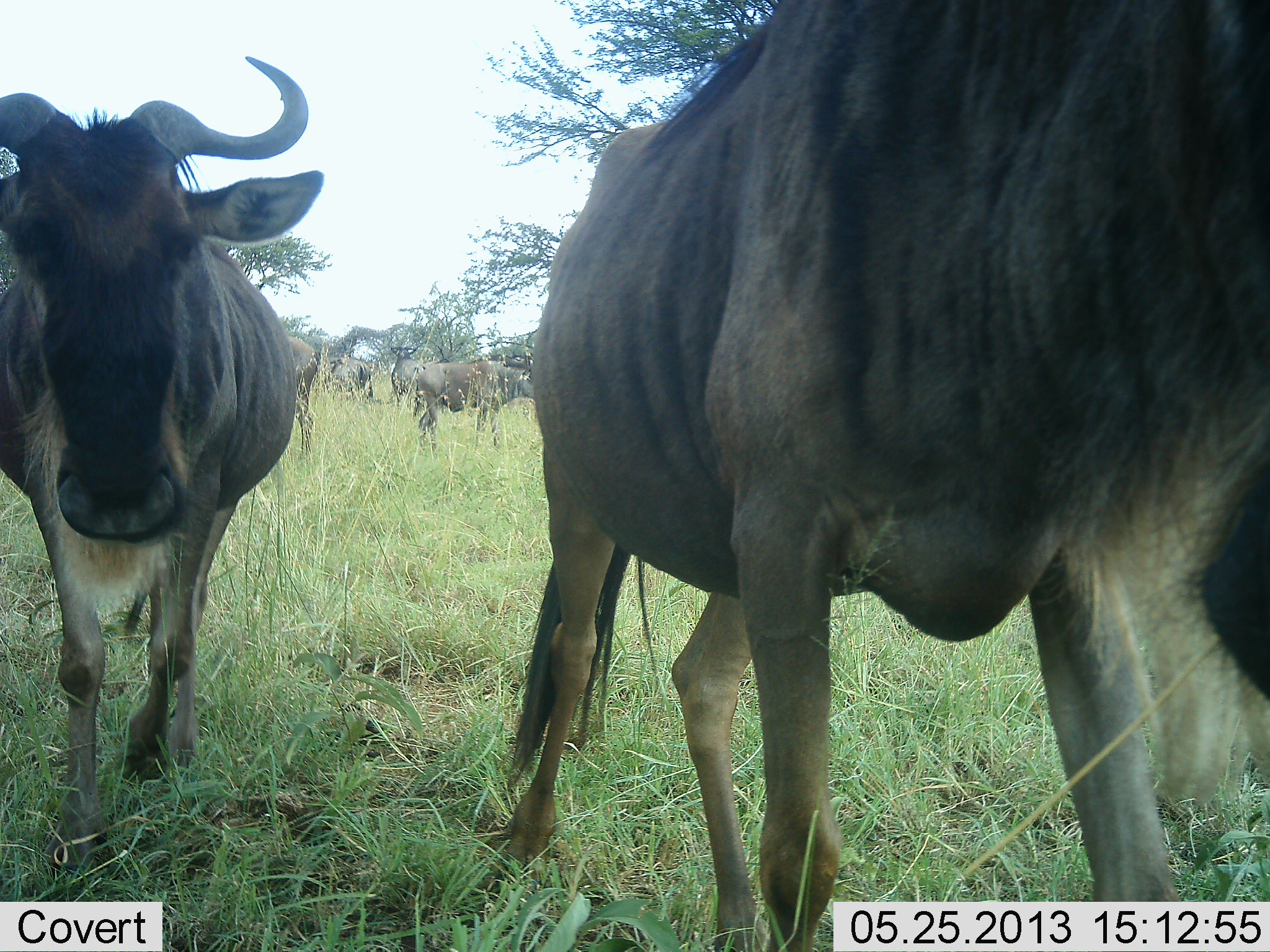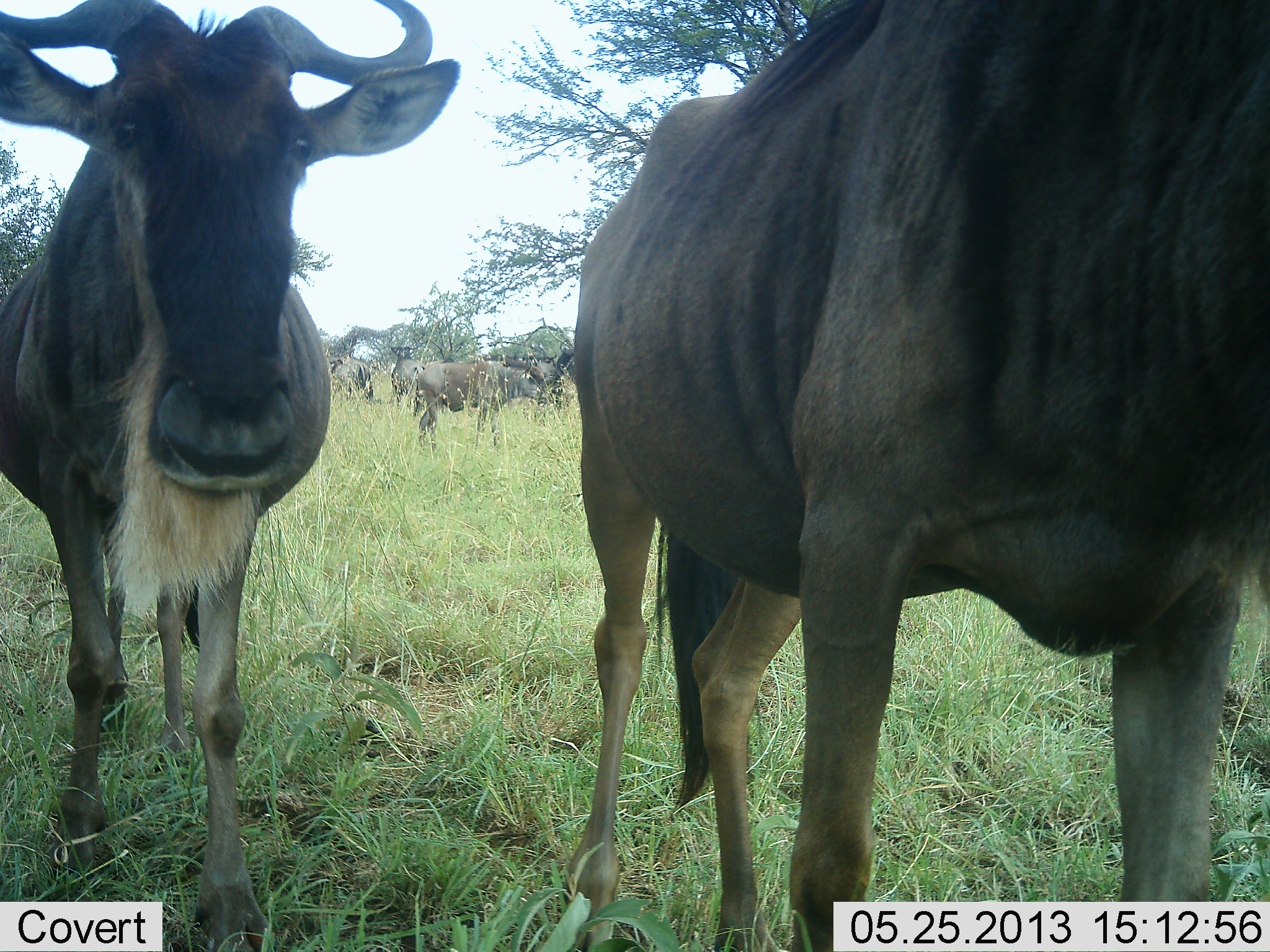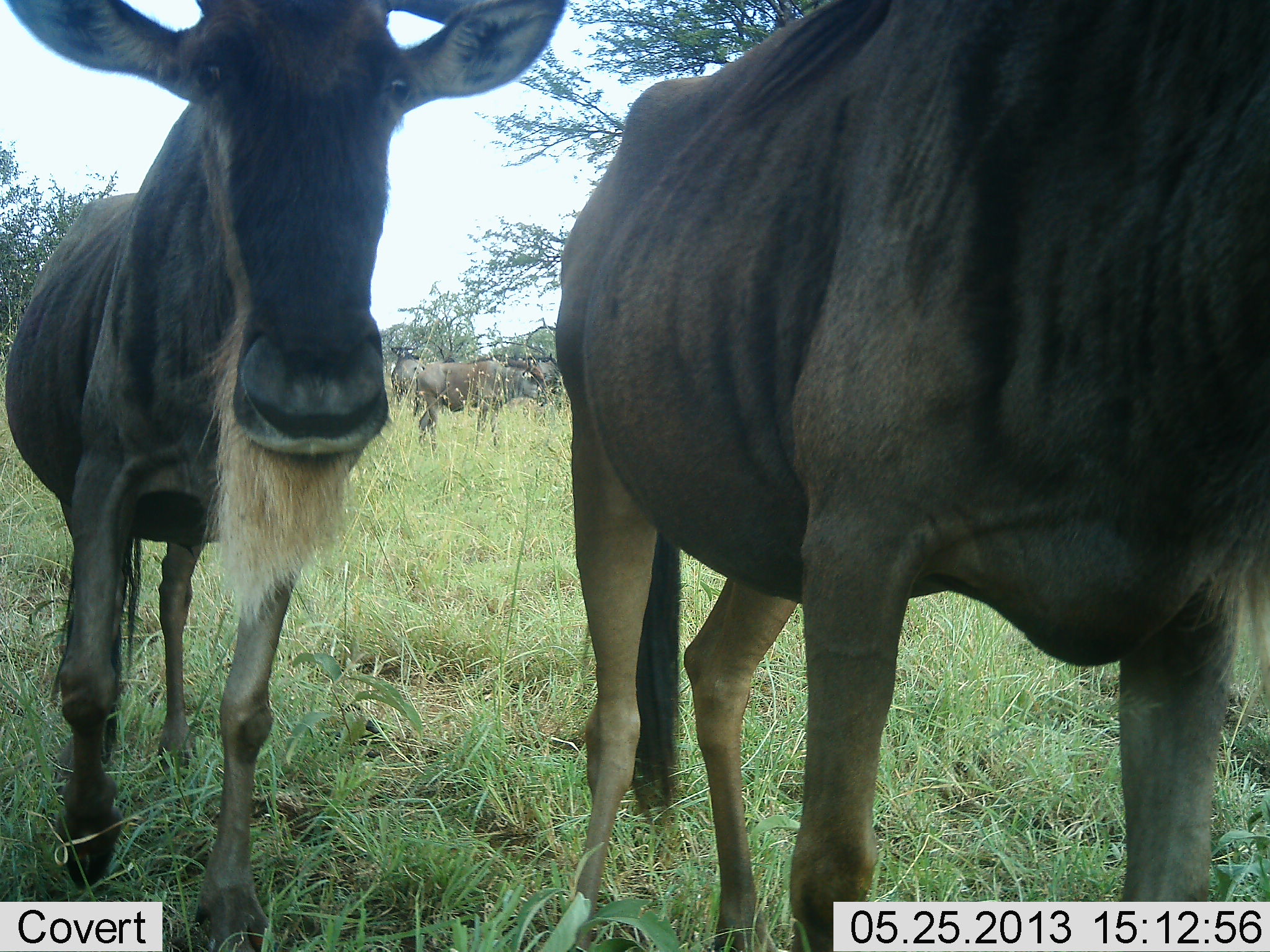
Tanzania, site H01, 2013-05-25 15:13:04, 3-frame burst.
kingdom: Animalia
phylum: Chordata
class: Mammalia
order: Artiodactyla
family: Bovidae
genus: Connochaetes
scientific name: Connochaetes taurinus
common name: blue wildebeest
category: wildebeest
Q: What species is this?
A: Wildebeest (blue wildebeest) (Connochaetes taurinus).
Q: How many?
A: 5.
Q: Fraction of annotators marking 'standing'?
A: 80%.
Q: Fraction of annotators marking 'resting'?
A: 0%.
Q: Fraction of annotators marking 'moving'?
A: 70%.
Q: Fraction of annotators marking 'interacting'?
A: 0%.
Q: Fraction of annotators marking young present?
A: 0%.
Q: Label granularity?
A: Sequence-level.